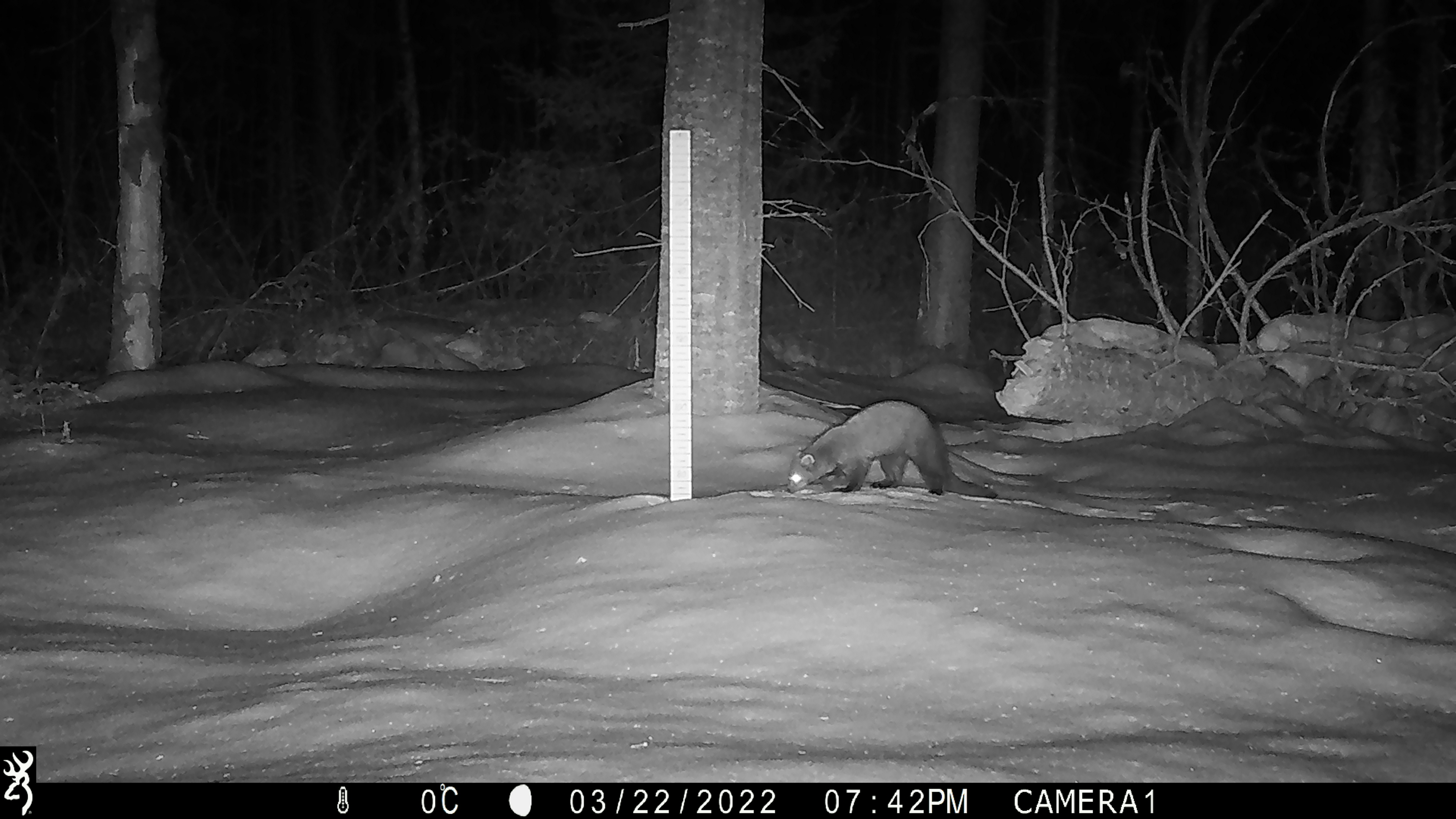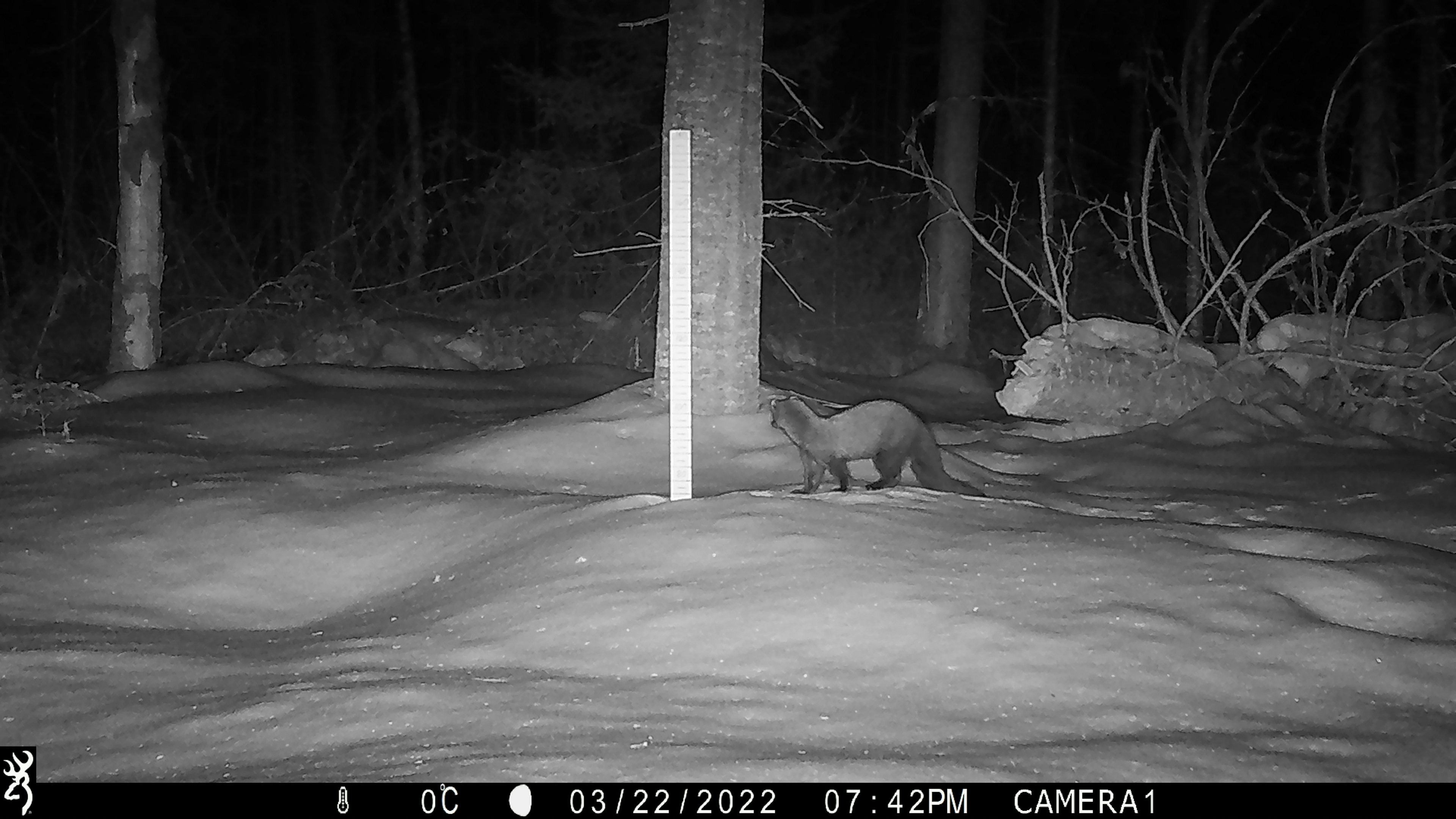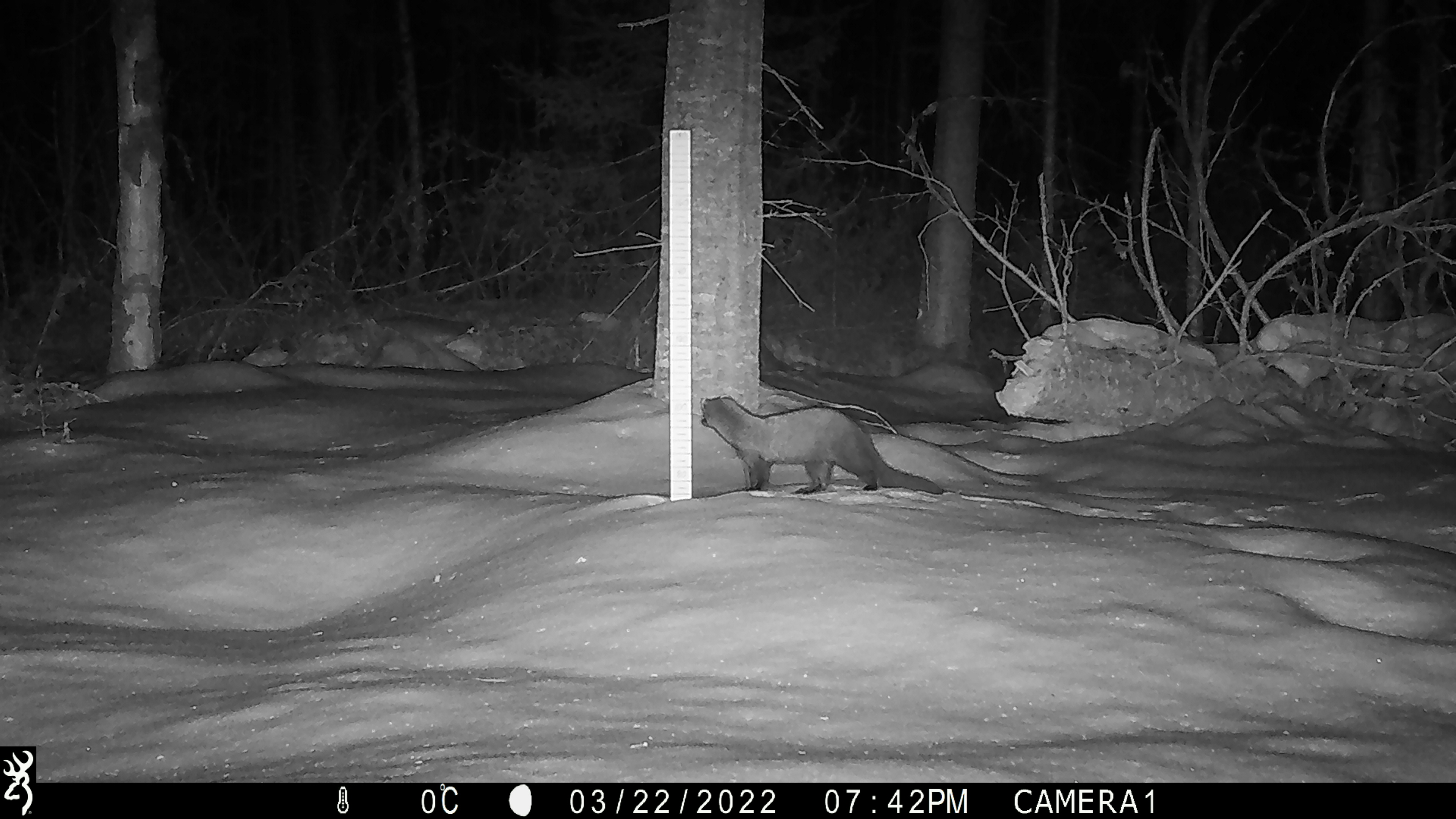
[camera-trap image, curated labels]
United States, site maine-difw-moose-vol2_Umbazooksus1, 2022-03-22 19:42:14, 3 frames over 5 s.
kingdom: Animalia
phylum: Chordata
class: Mammalia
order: Carnivora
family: Mustelidae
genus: Pekania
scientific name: Pekania pennanti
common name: fisher